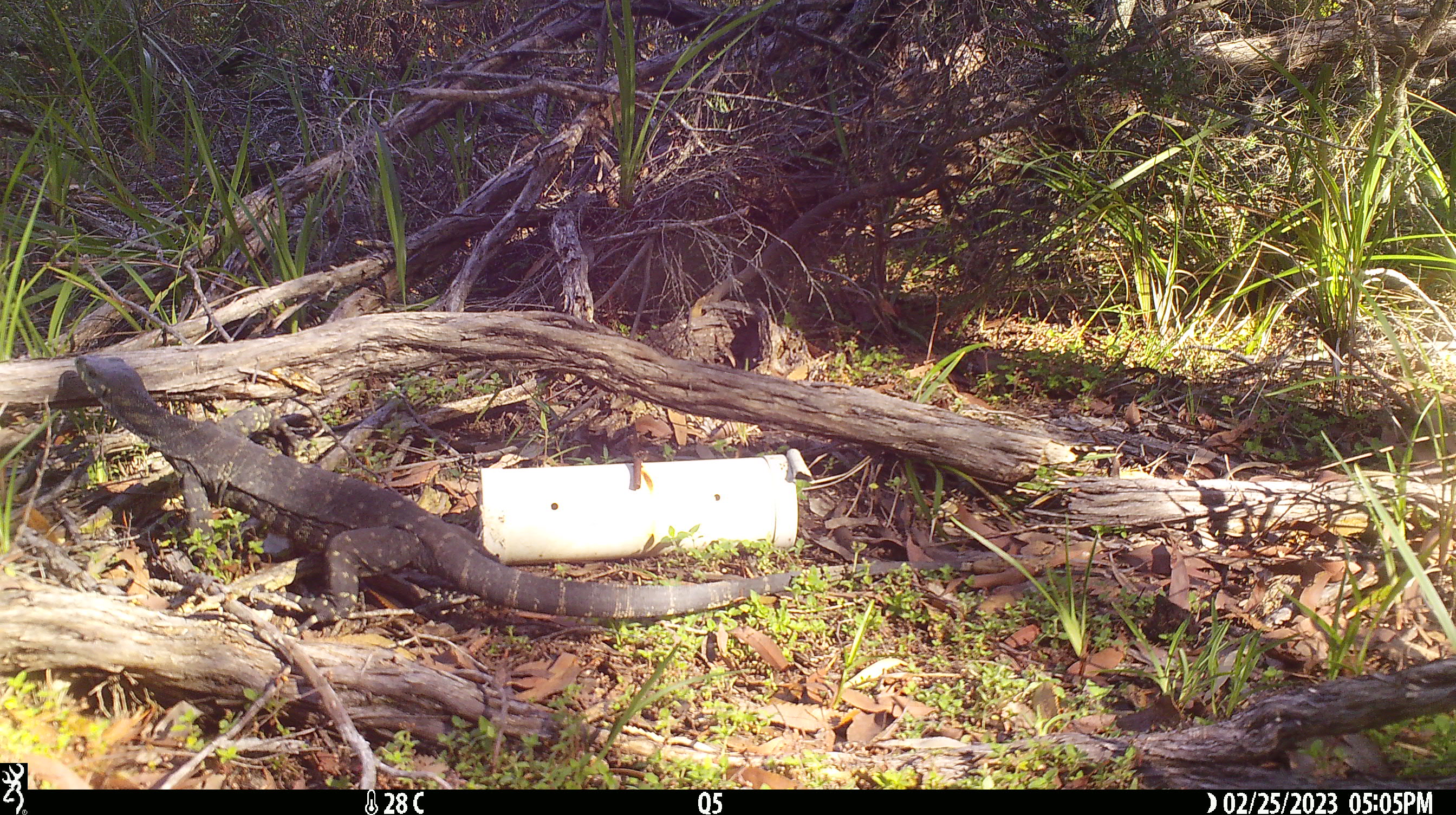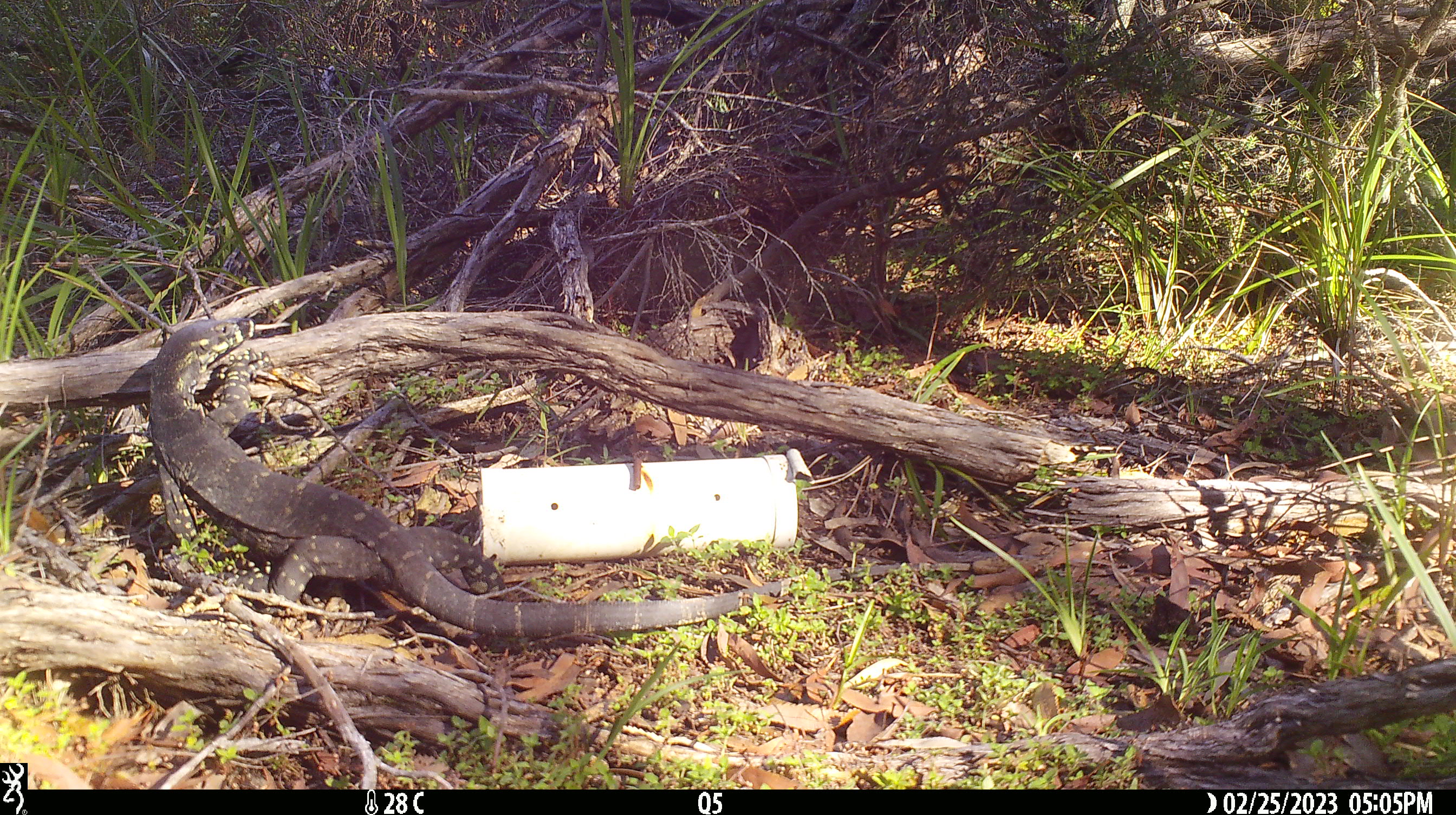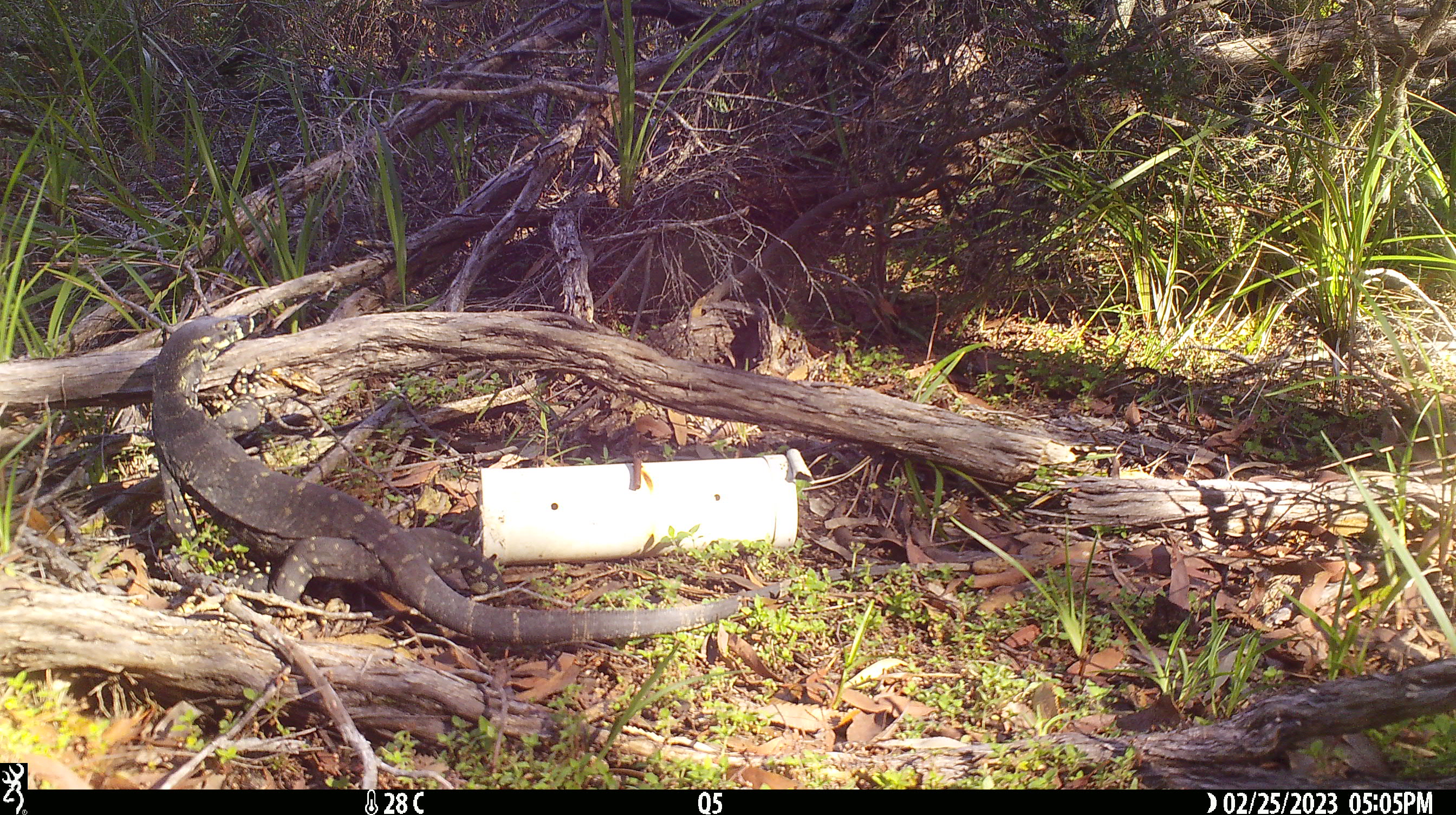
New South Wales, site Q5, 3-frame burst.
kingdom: Animalia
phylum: Chordata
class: Reptilia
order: Squamata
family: Varanidae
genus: Varanus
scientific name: Varanus varius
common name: lace monitor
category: goanna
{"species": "goanna (lace monitor) (Varanus varius)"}